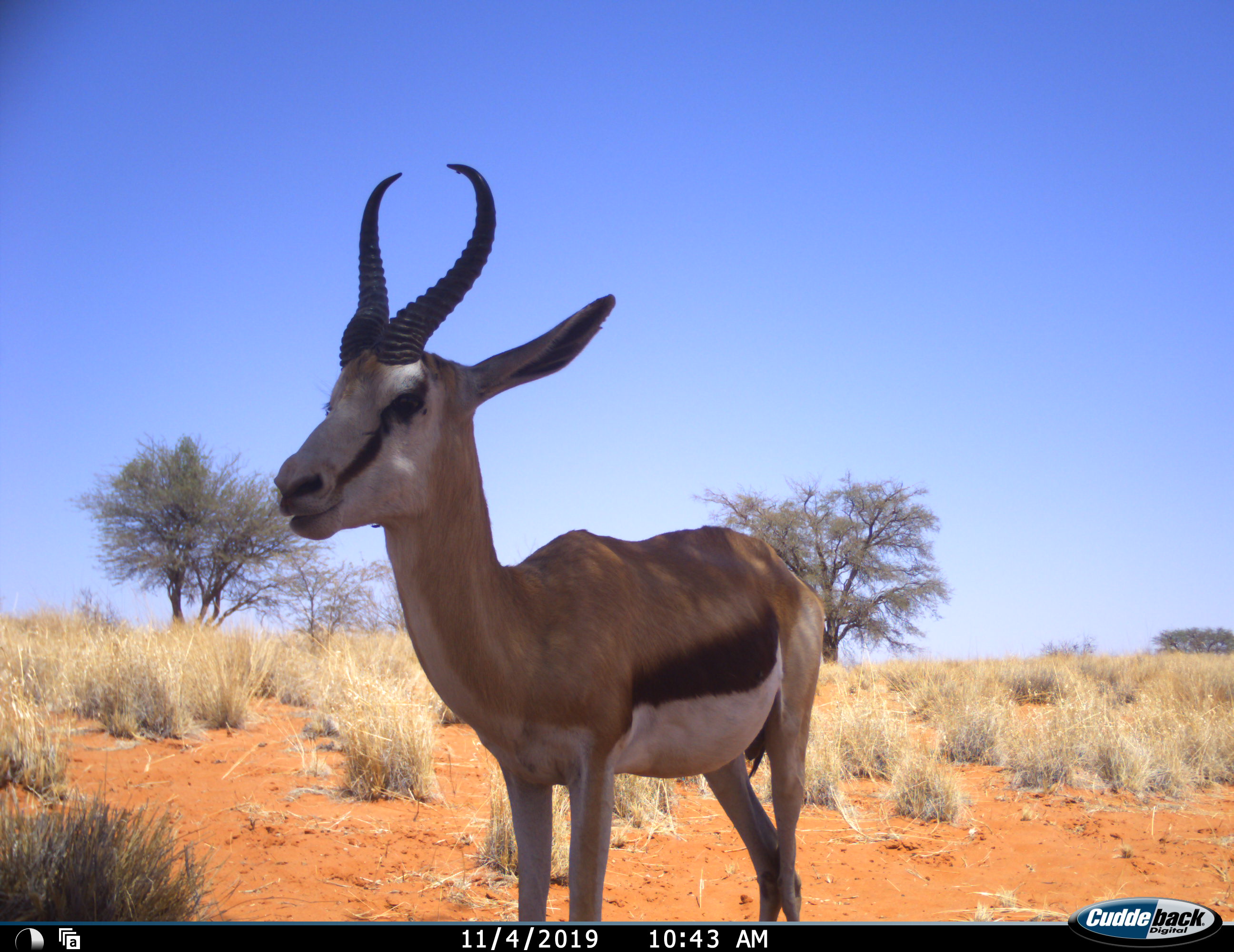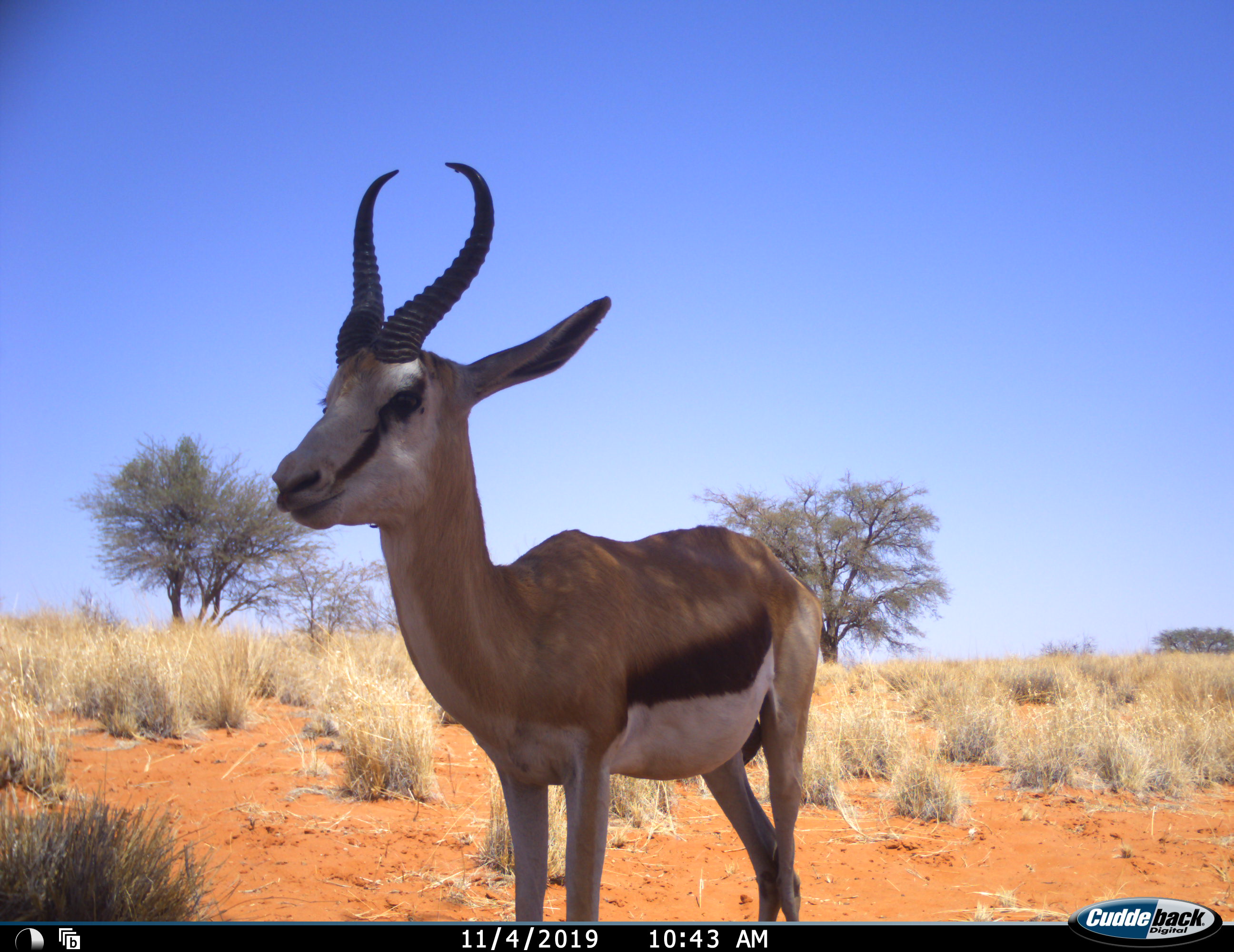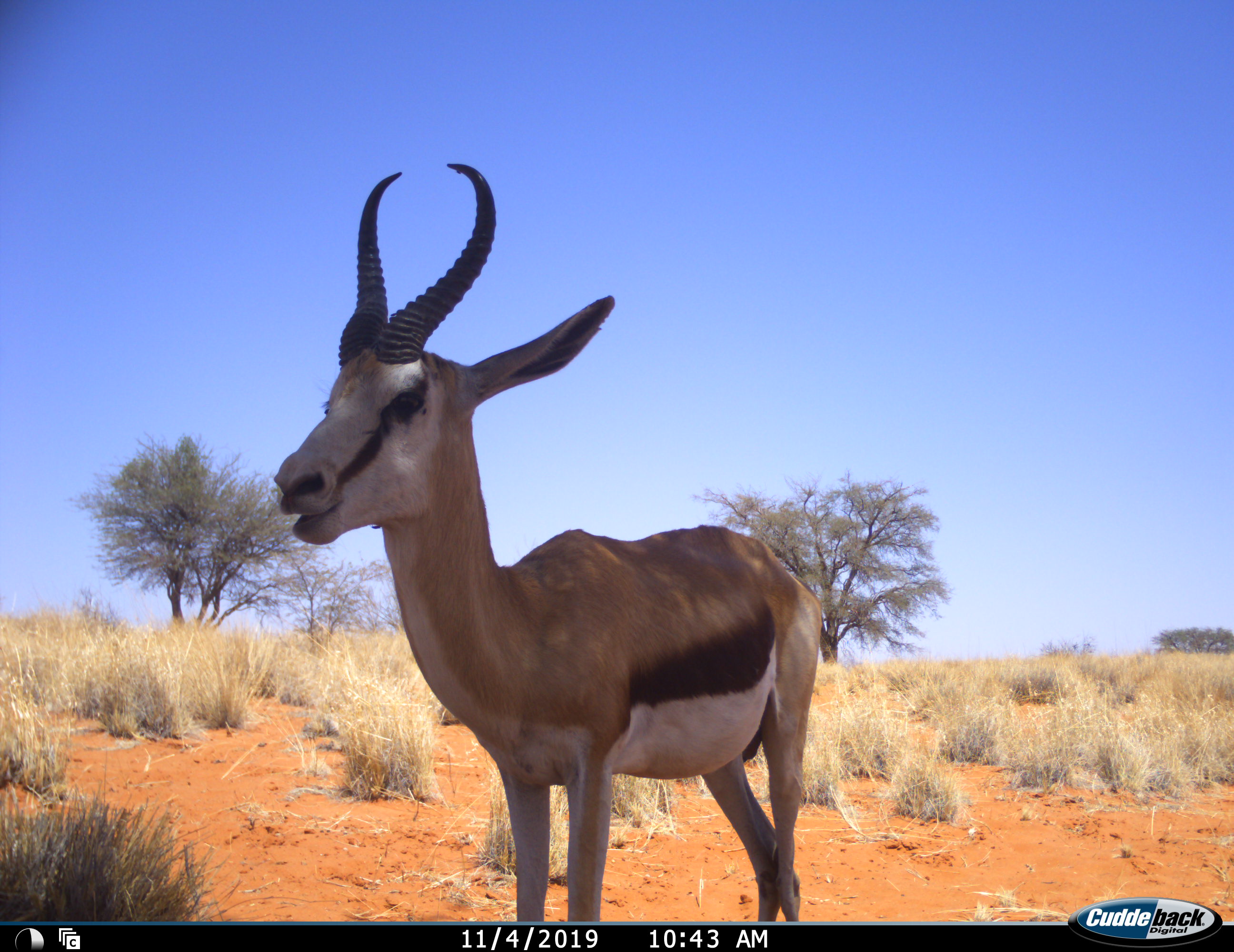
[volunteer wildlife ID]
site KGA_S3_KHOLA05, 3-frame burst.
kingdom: Animalia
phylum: Chordata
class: Mammalia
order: Artiodactyla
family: Bovidae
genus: Antidorcas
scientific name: Antidorcas marsupialis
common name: springbok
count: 1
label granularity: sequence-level